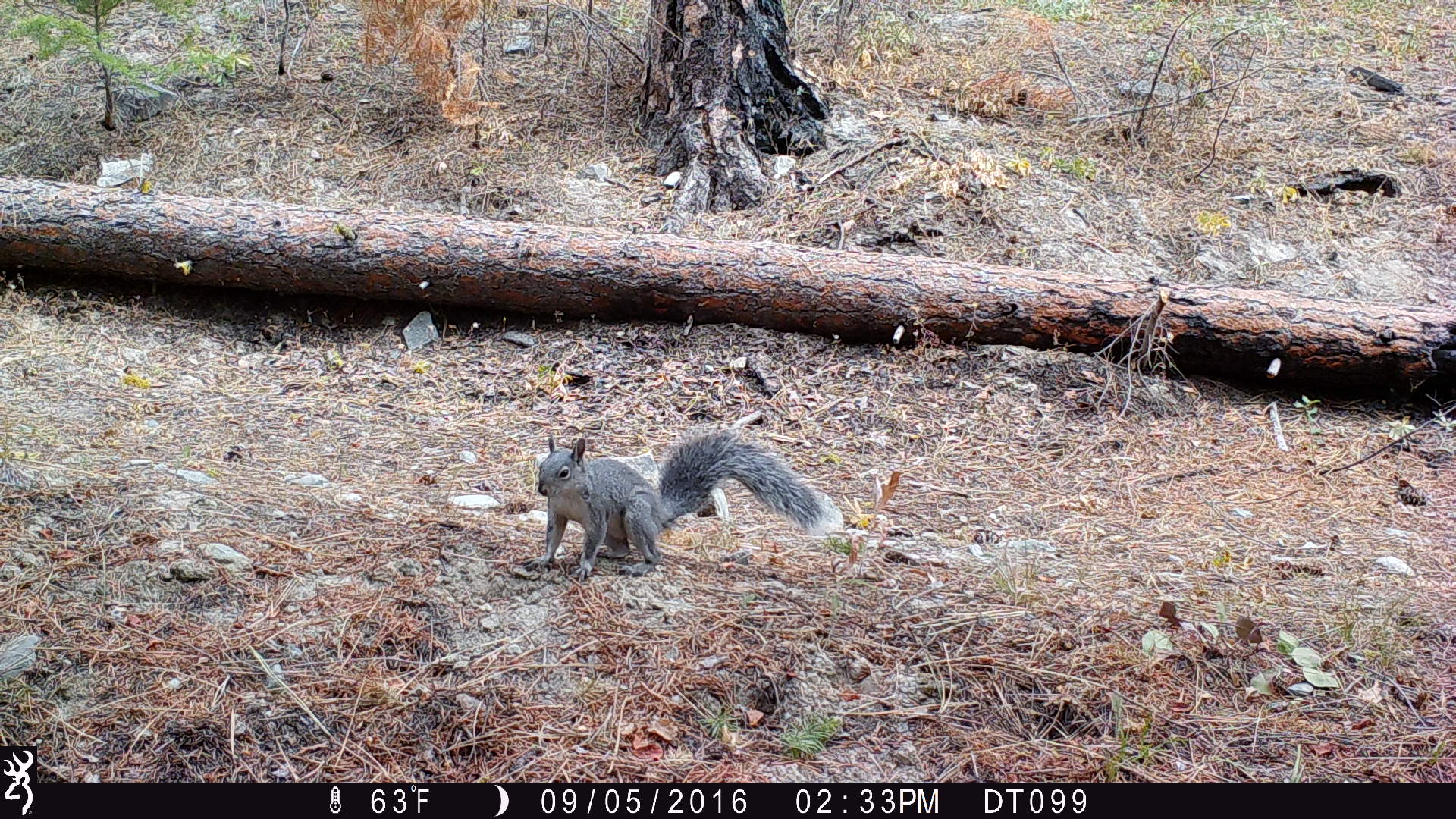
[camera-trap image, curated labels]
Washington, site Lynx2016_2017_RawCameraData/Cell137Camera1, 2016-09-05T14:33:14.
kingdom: Animalia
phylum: Chordata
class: Mammalia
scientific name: Mammalia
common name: small mammal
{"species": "small mammal (Mammalia)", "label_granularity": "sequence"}